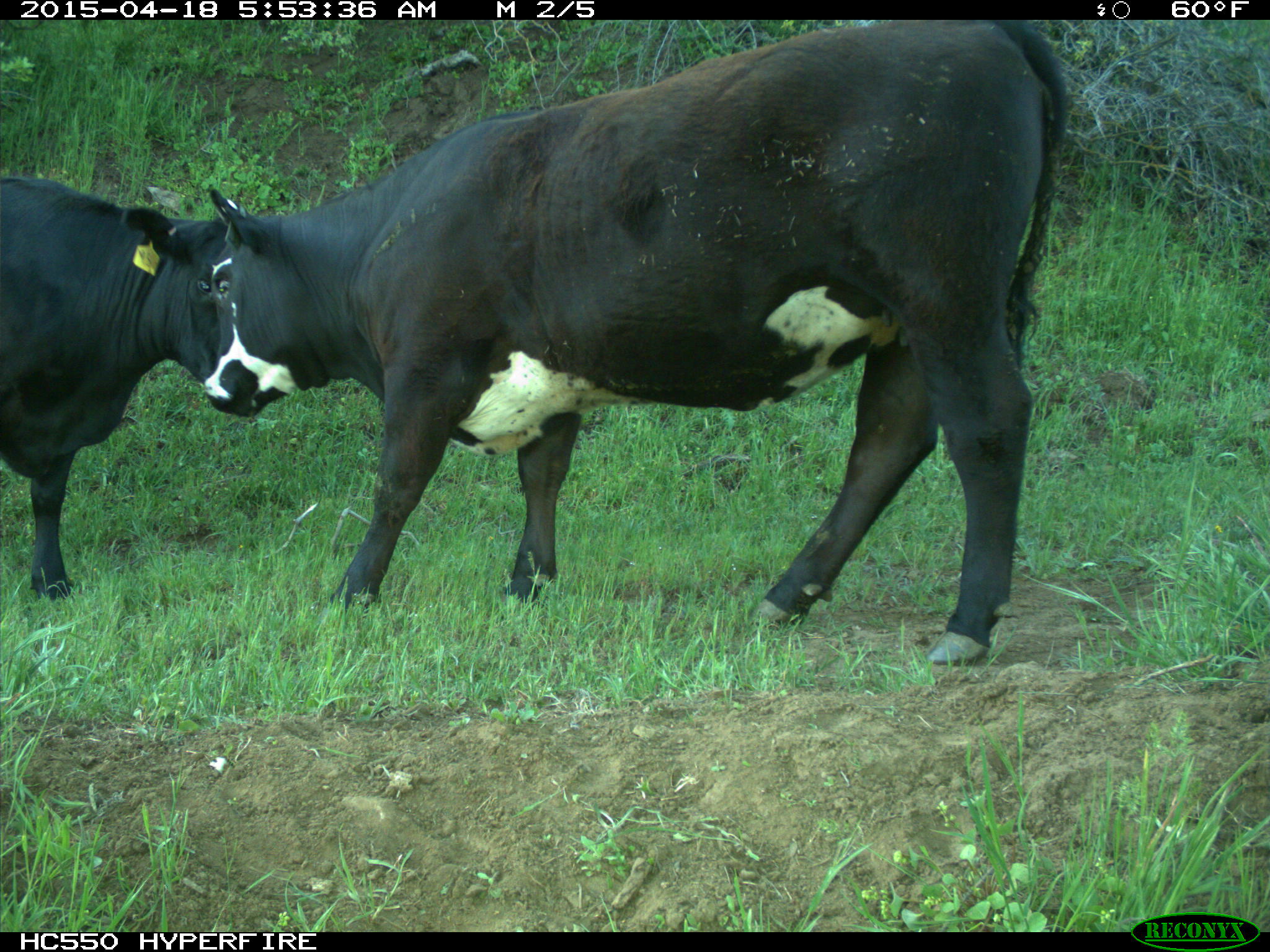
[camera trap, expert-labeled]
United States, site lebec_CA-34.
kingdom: Animalia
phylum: Chordata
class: Mammalia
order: Artiodactyla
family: Bovidae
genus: Bos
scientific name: Bos taurus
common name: domestic cow